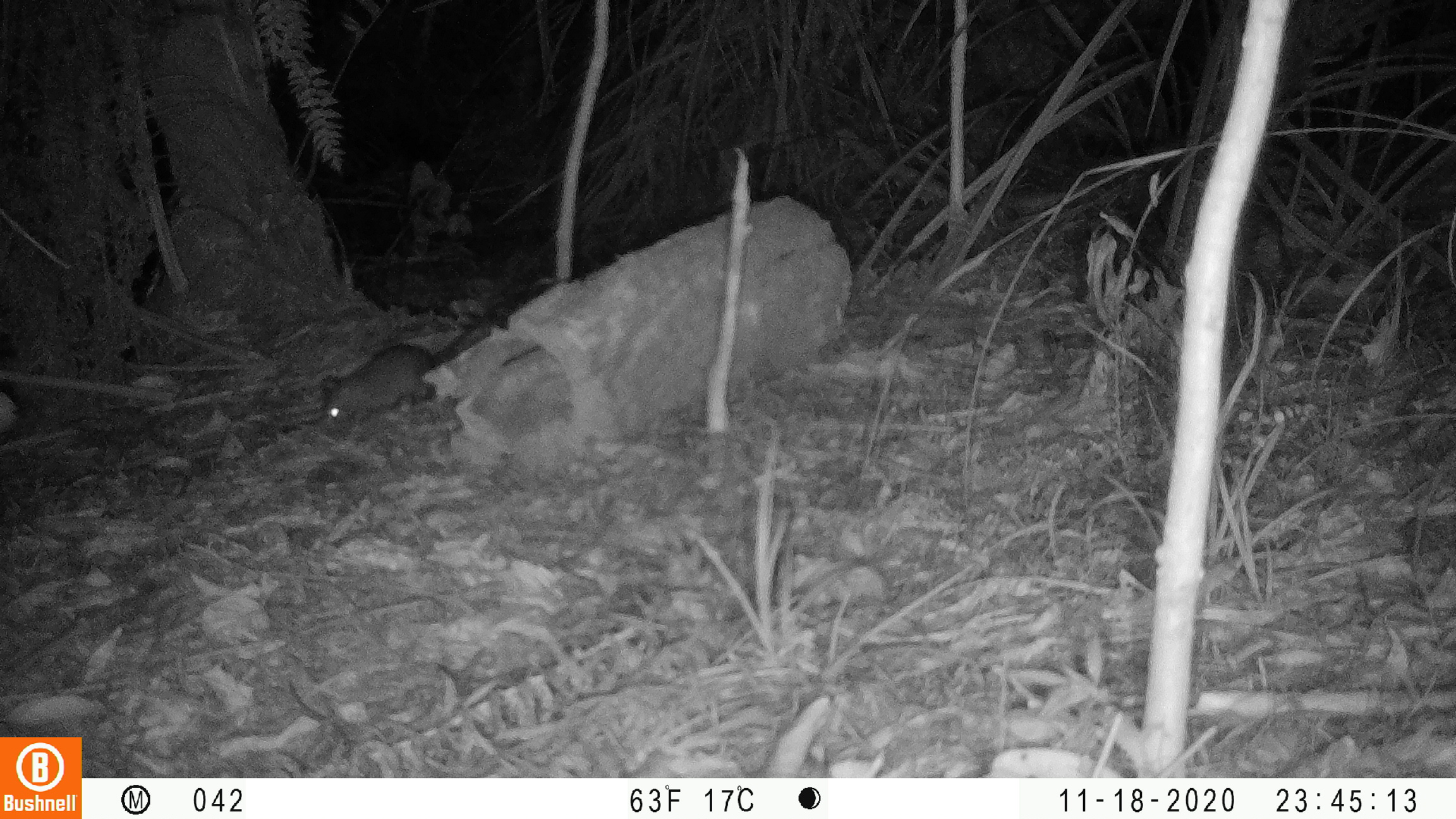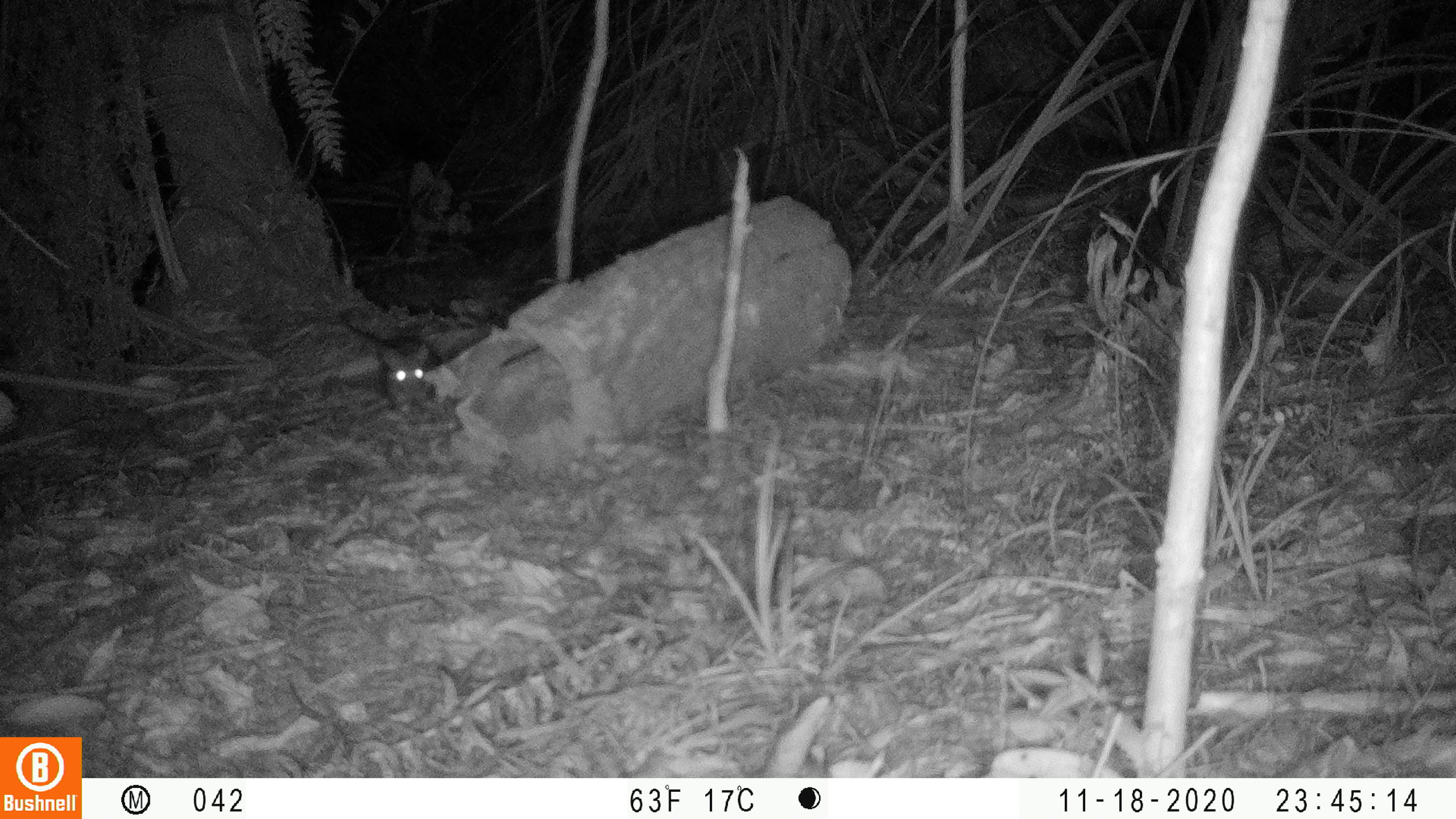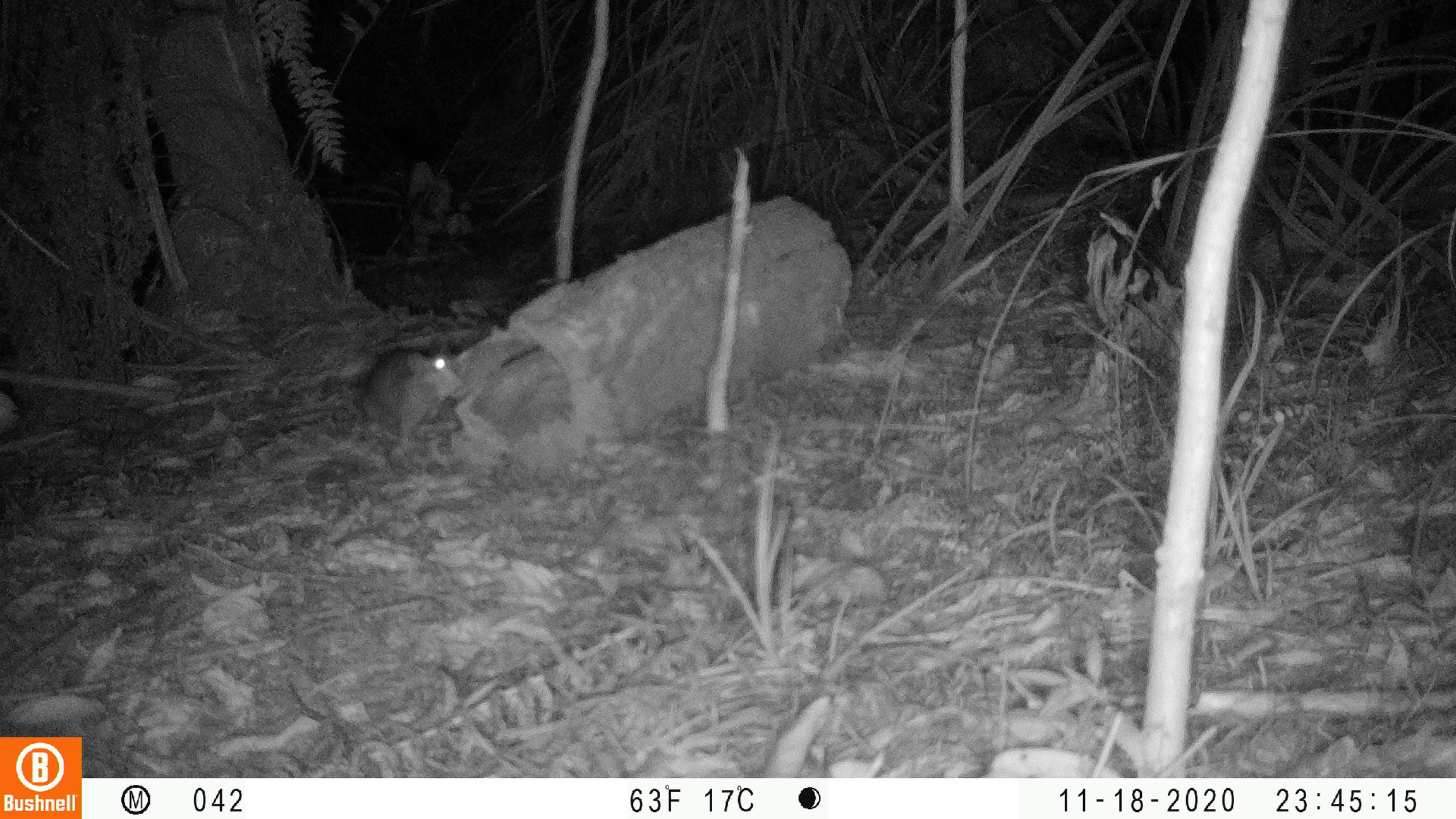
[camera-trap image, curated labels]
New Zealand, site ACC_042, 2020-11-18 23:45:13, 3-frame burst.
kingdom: Animalia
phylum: Chordata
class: Mammalia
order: Rodentia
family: Muridae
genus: Rattus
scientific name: Rattus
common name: rat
Rat (Rattus).